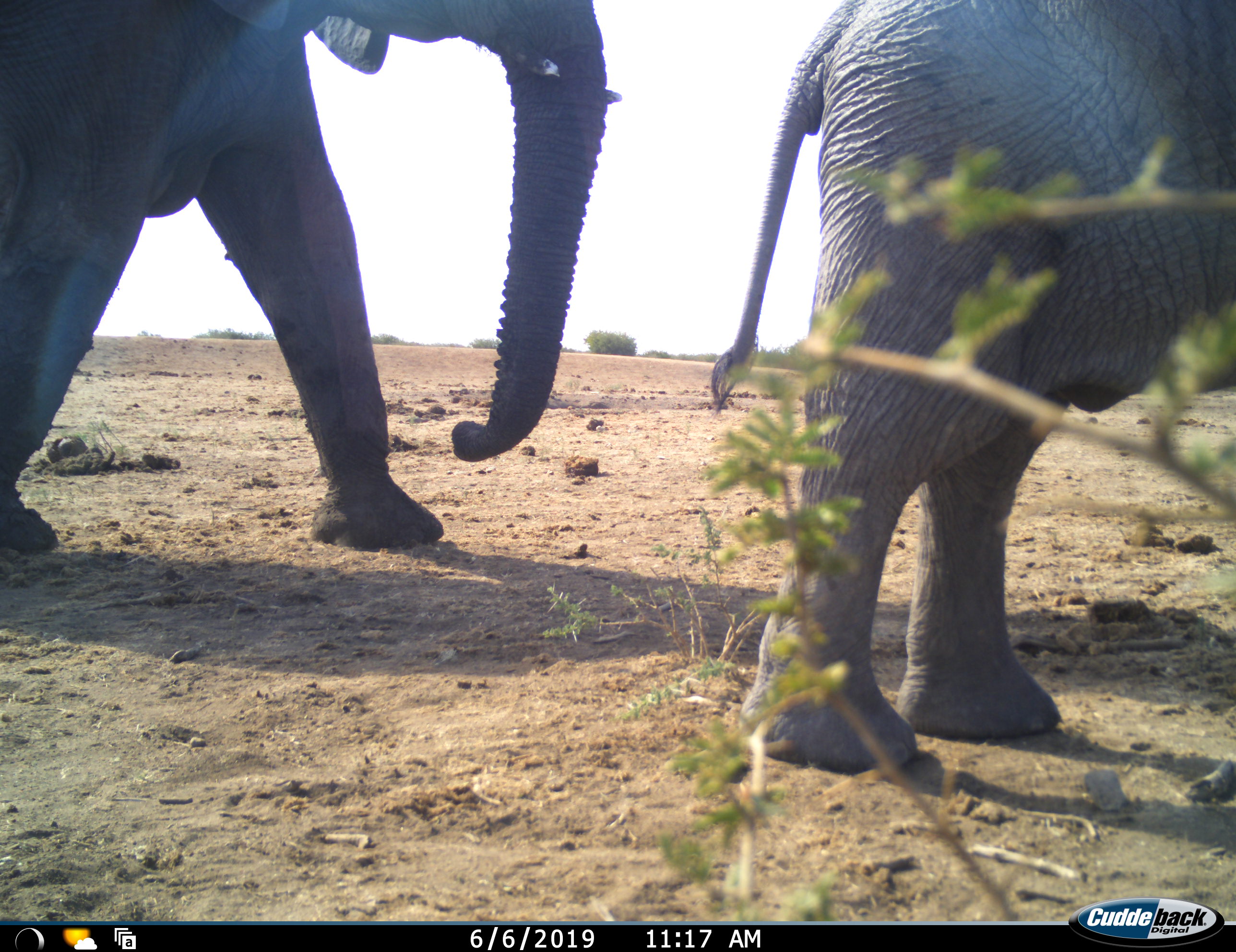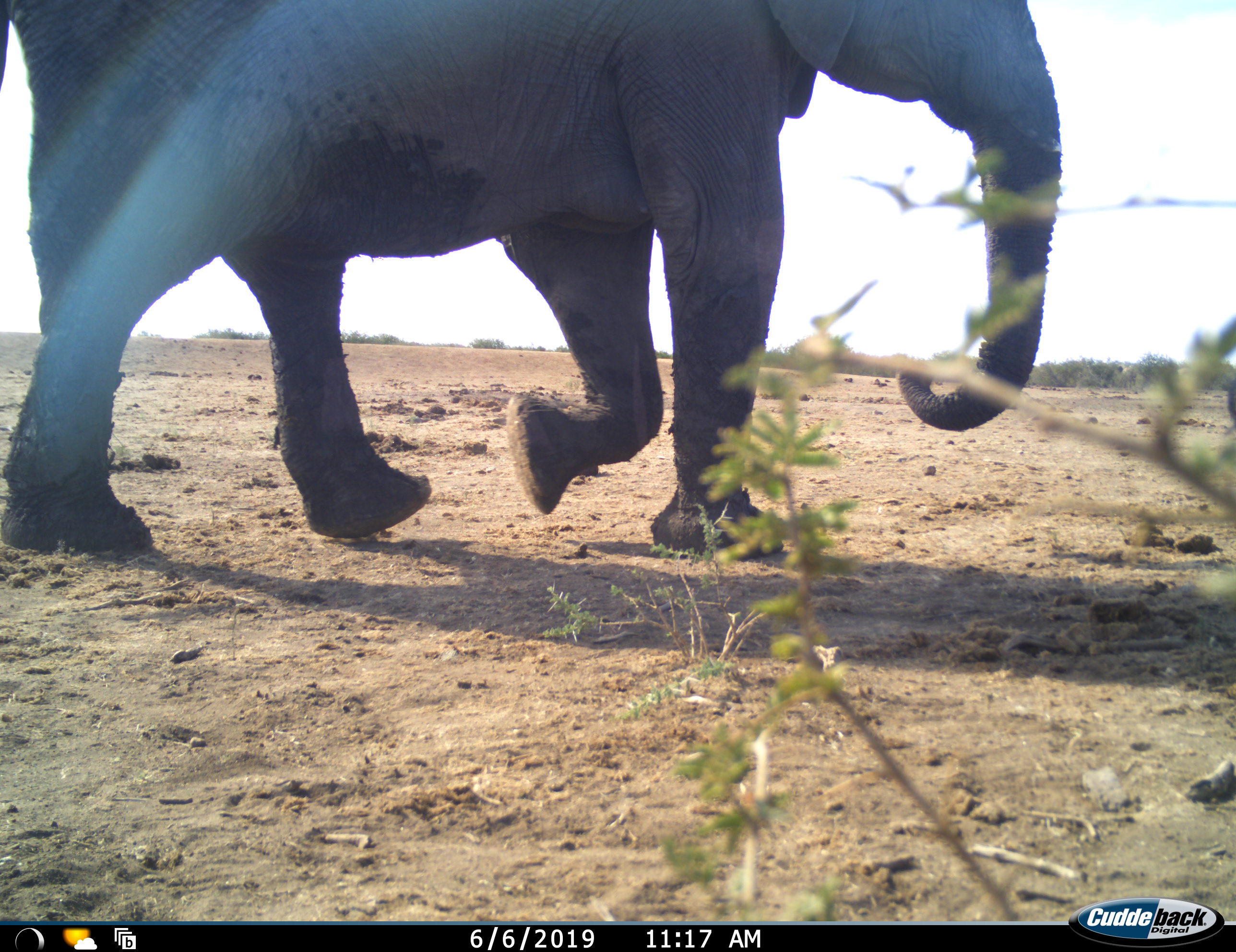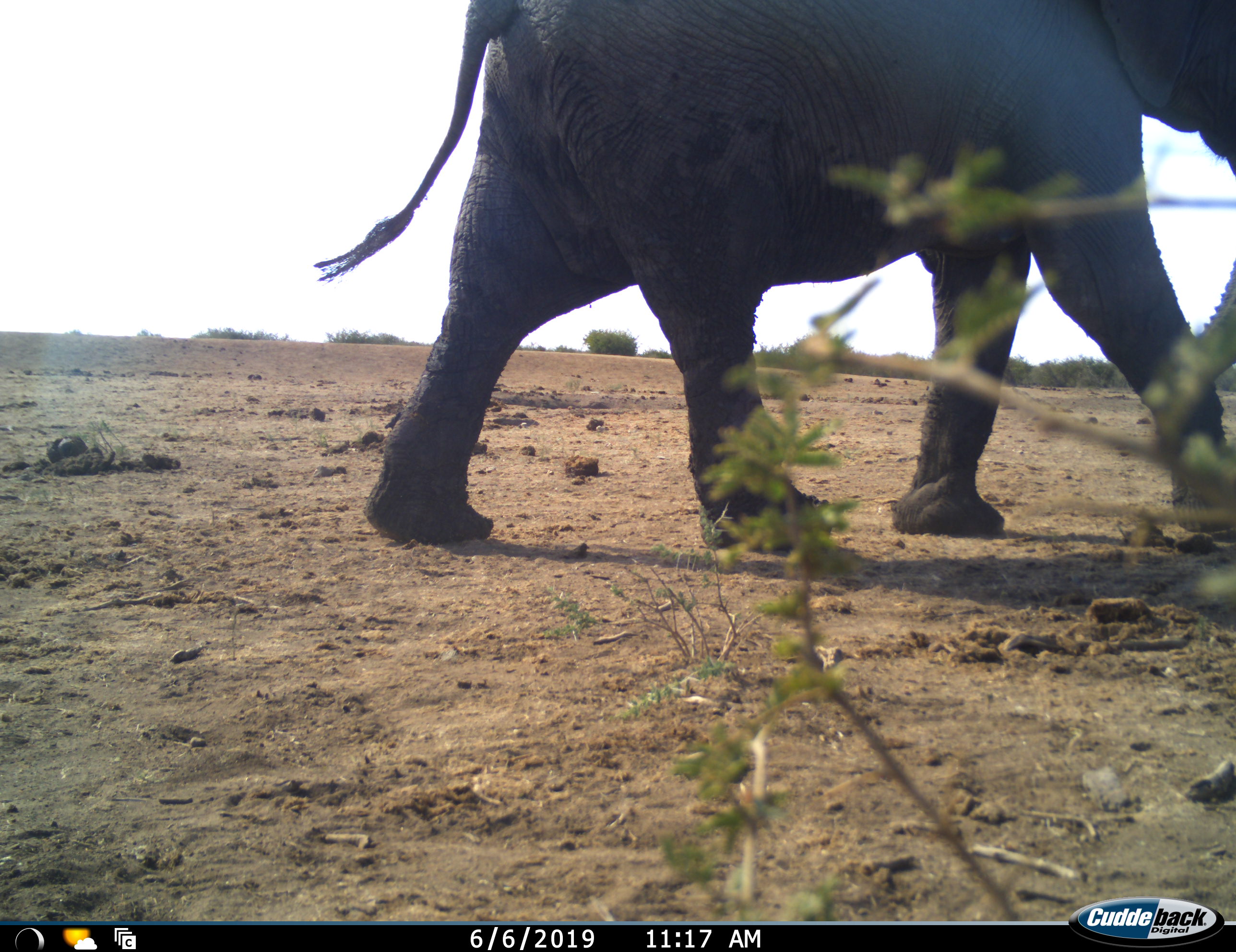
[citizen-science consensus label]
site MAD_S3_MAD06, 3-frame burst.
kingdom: Animalia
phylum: Chordata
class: Mammalia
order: Proboscidea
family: Elephantidae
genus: Loxodonta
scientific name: Loxodonta africana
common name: african bush elephant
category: elephant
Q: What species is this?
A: Elephant (african bush elephant) (Loxodonta africana).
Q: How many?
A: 2.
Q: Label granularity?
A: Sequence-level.